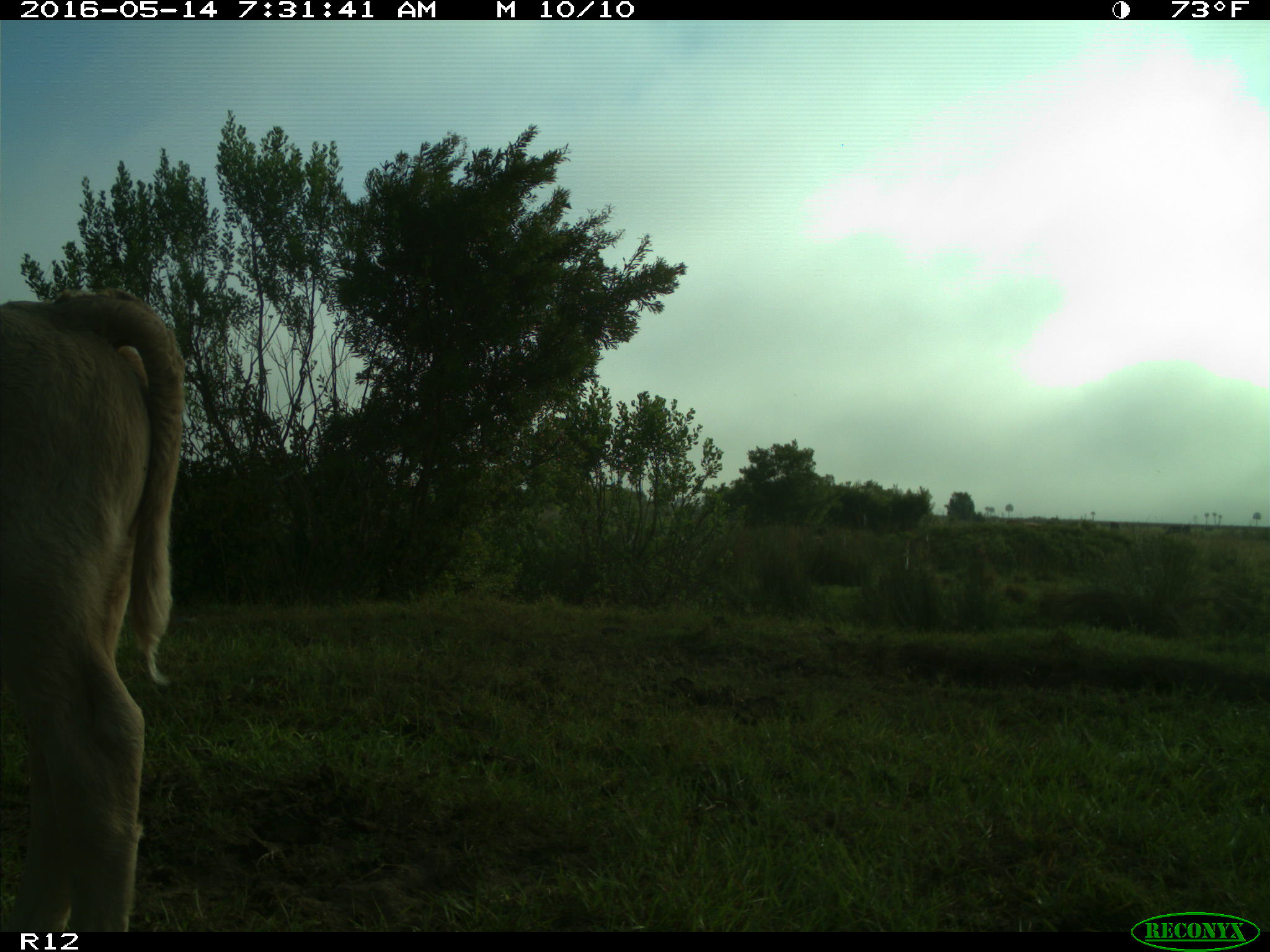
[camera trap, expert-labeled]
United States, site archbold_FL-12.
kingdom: Animalia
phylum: Chordata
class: Mammalia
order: Artiodactyla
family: Bovidae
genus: Bos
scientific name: Bos taurus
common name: domestic cow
Bos taurus (domestic cow).